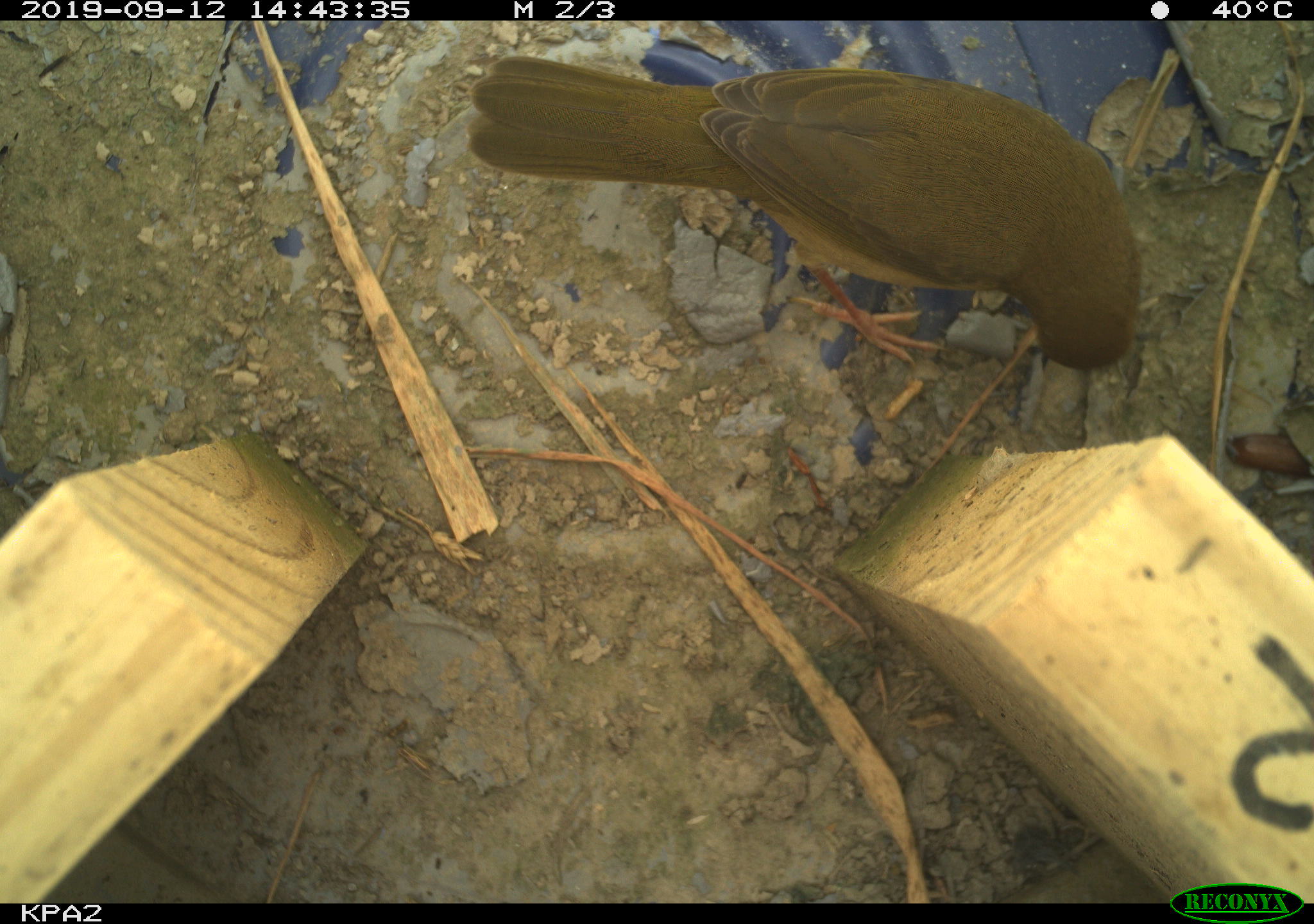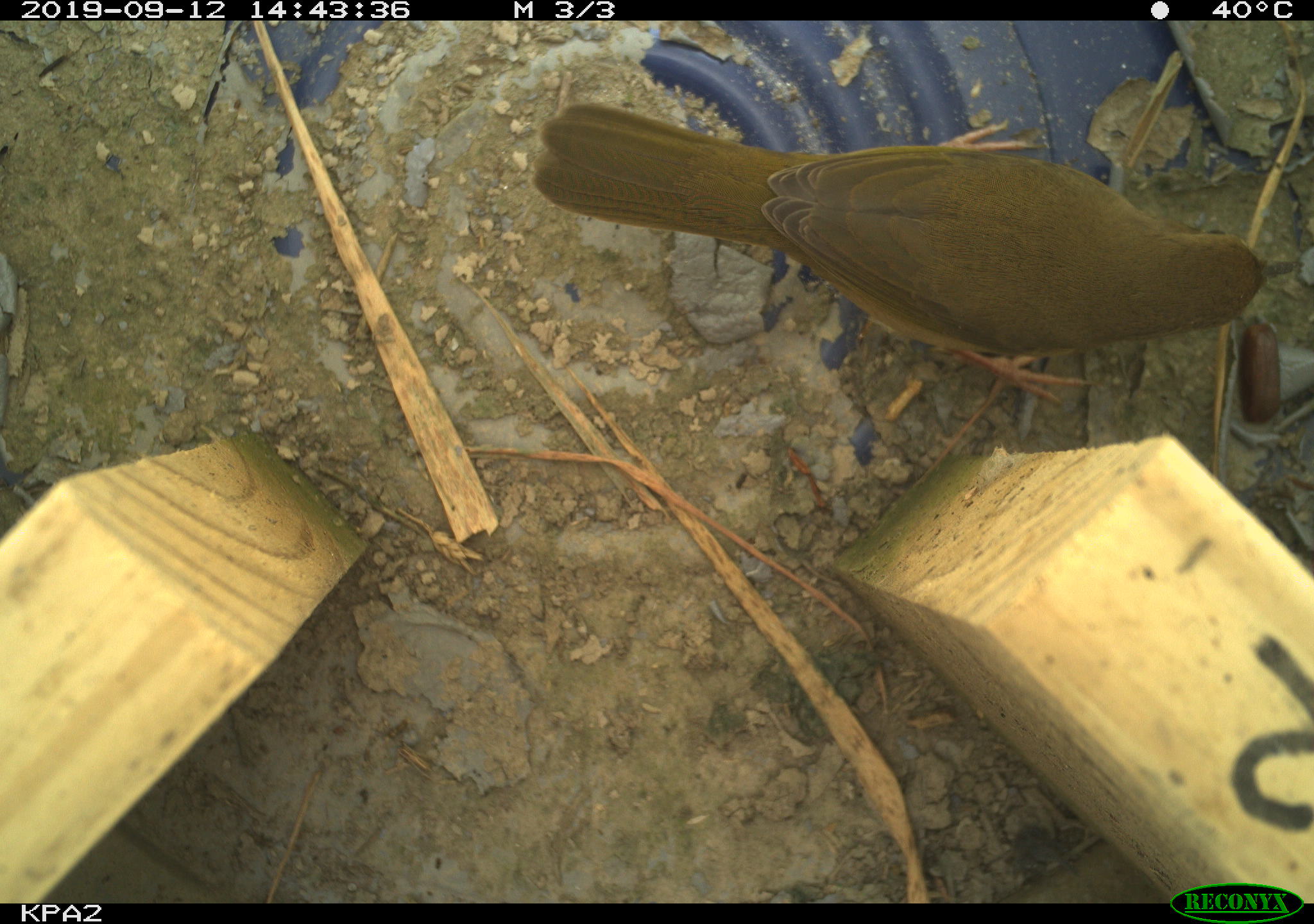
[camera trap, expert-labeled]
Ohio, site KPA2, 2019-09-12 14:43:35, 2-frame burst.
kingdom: Animalia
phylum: Chordata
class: Aves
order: Passeriformes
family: Parulidae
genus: Geothlypis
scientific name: Geothlypis trichas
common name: common yellowthroat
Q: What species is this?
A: Common yellowthroat (Geothlypis trichas).